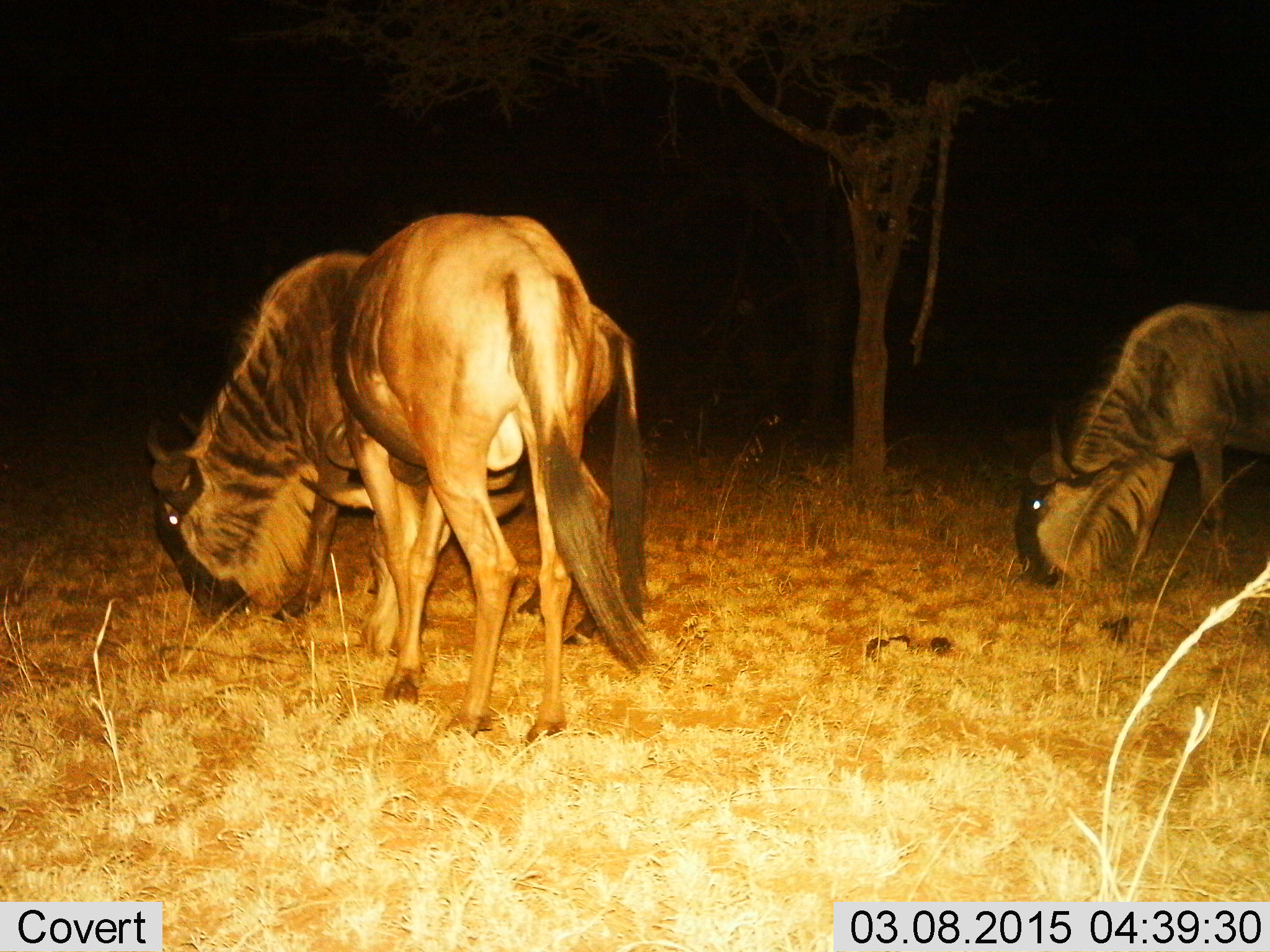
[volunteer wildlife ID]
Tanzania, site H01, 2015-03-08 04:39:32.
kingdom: Animalia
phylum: Chordata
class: Mammalia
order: Artiodactyla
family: Bovidae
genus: Connochaetes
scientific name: Connochaetes taurinus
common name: blue wildebeest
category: wildebeest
Wildebeest (blue wildebeest) (Connochaetes taurinus), count 3. Behavior (volunteer vote fractions): standing 40%, resting 0%, moving 0%, interacting 0%. Young present (vote fraction): 10%. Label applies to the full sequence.